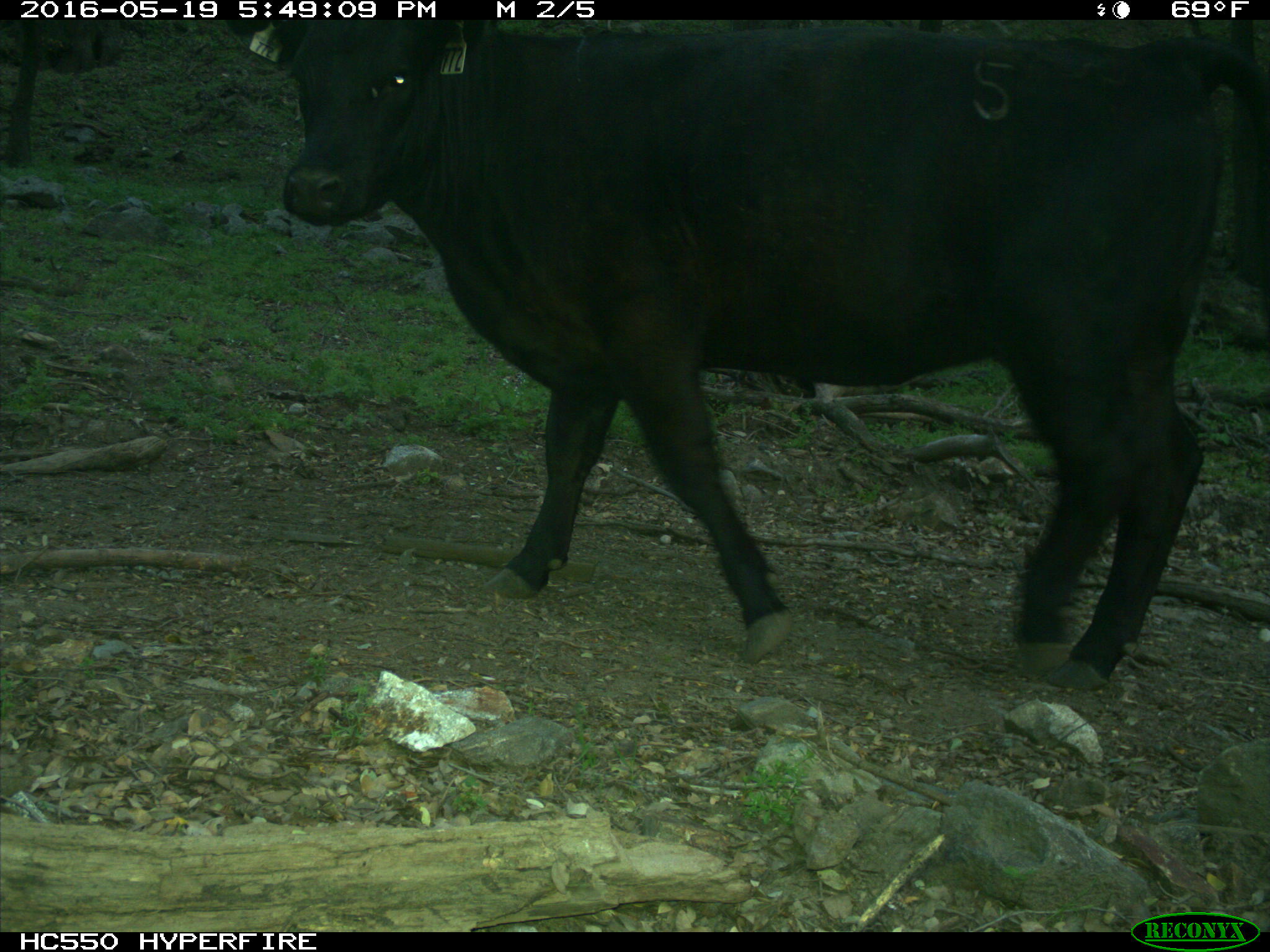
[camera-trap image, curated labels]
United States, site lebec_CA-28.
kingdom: Animalia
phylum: Chordata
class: Mammalia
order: Artiodactyla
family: Bovidae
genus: Bos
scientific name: Bos taurus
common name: domestic cow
Bos taurus (domestic cow).